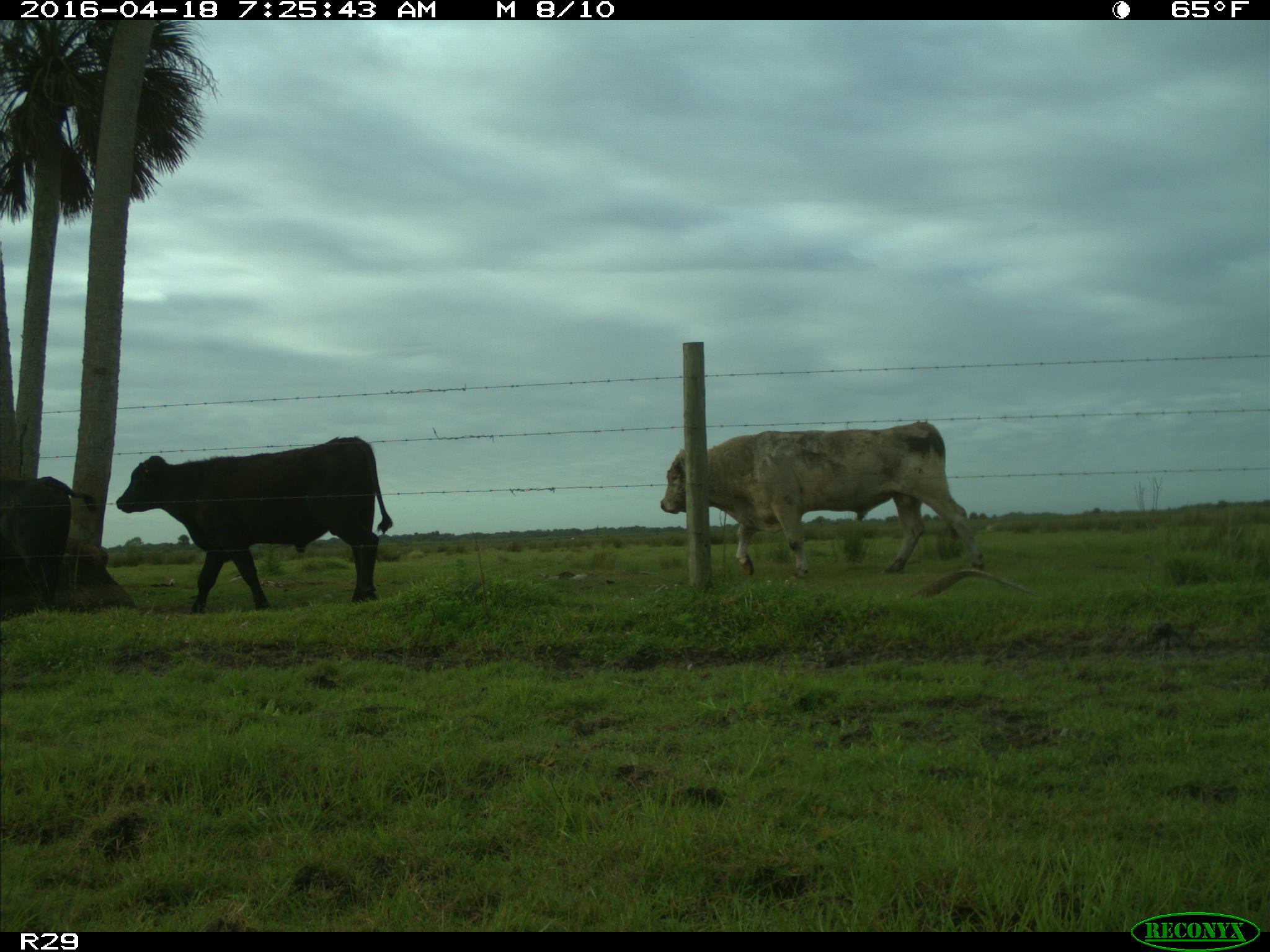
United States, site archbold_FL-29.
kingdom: Animalia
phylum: Chordata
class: Mammalia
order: Artiodactyla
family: Bovidae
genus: Bos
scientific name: Bos taurus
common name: domestic cow